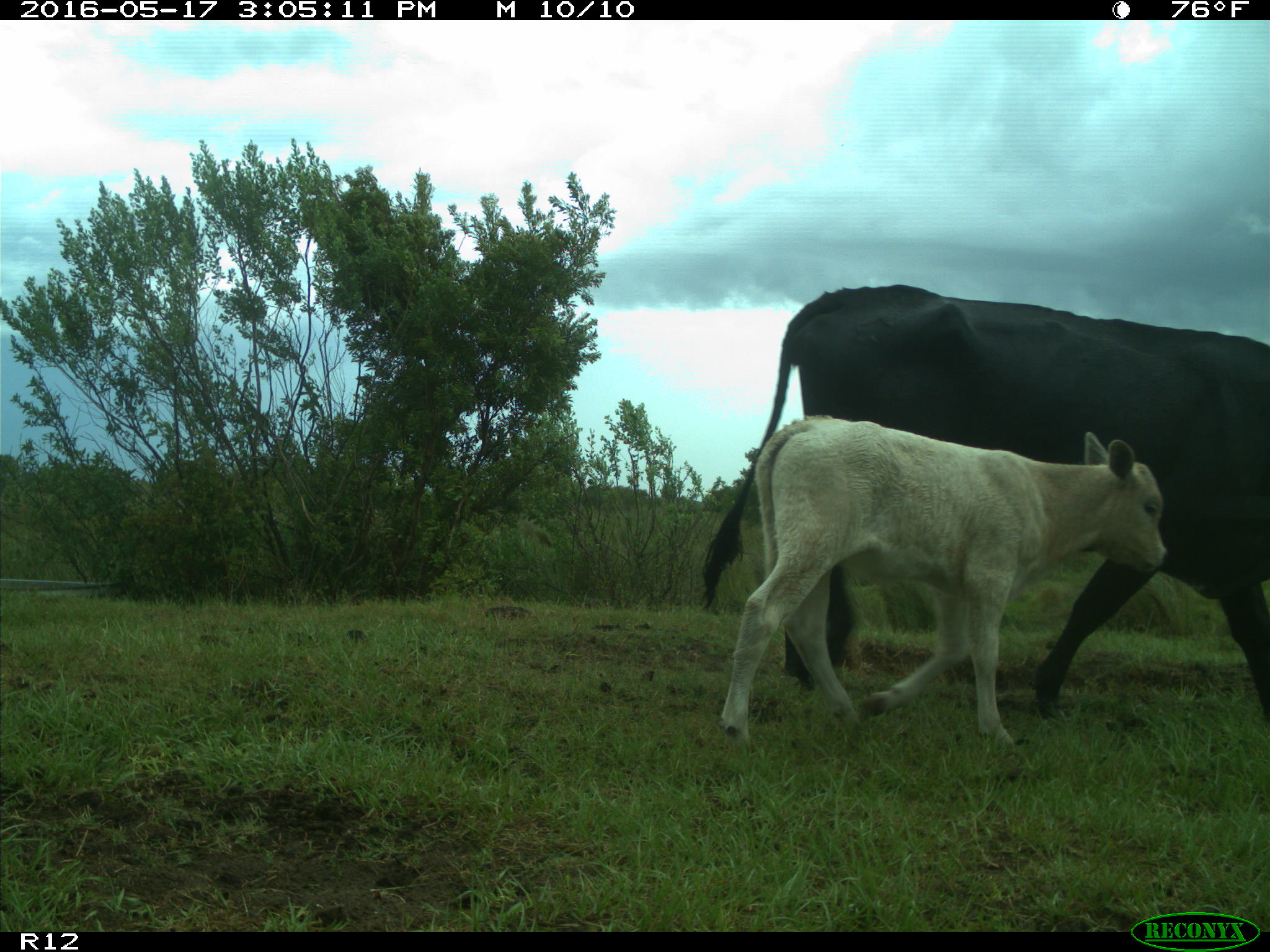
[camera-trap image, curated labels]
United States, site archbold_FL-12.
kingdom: Animalia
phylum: Chordata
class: Mammalia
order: Artiodactyla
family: Bovidae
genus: Bos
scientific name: Bos taurus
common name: domestic cow